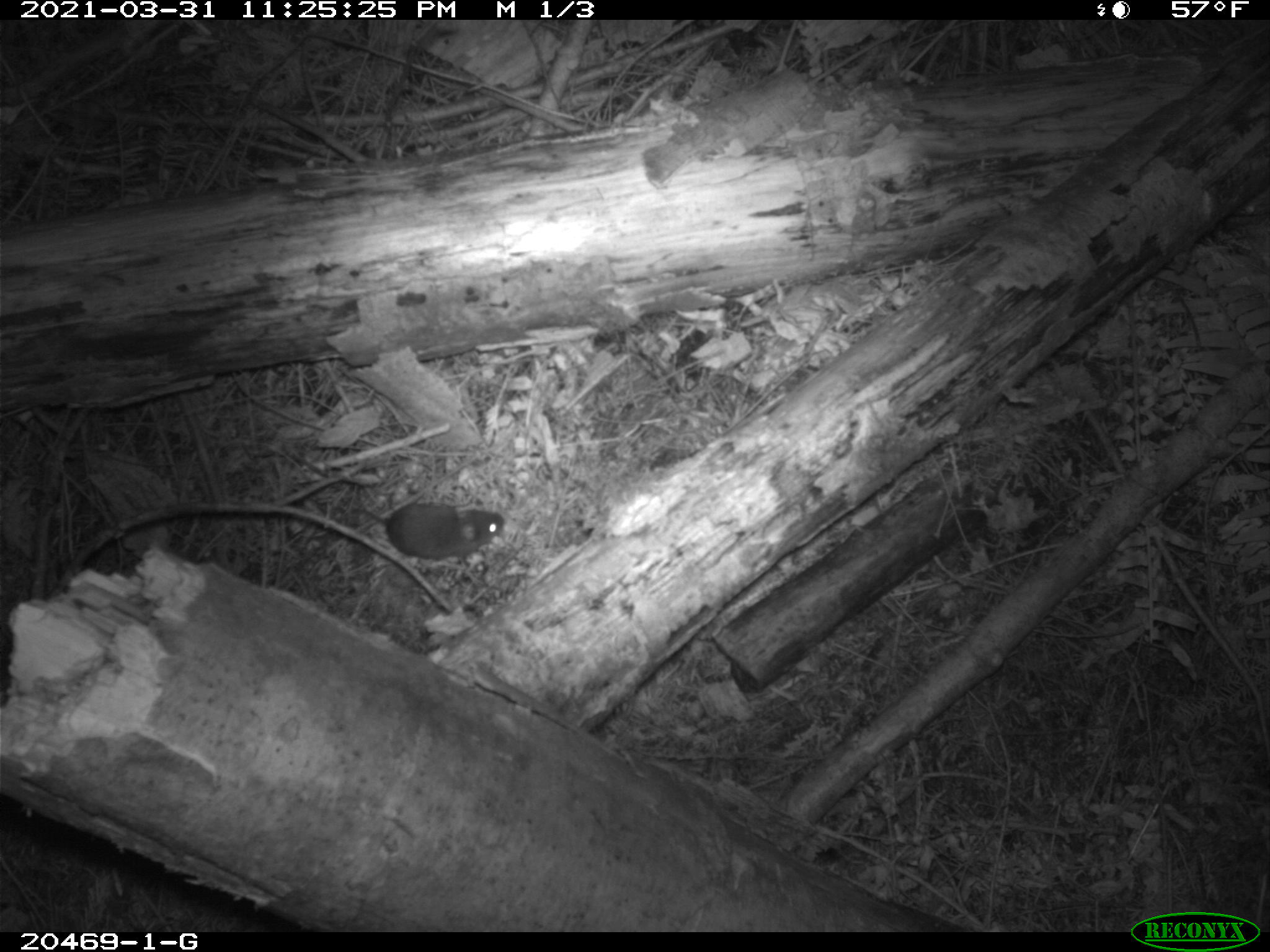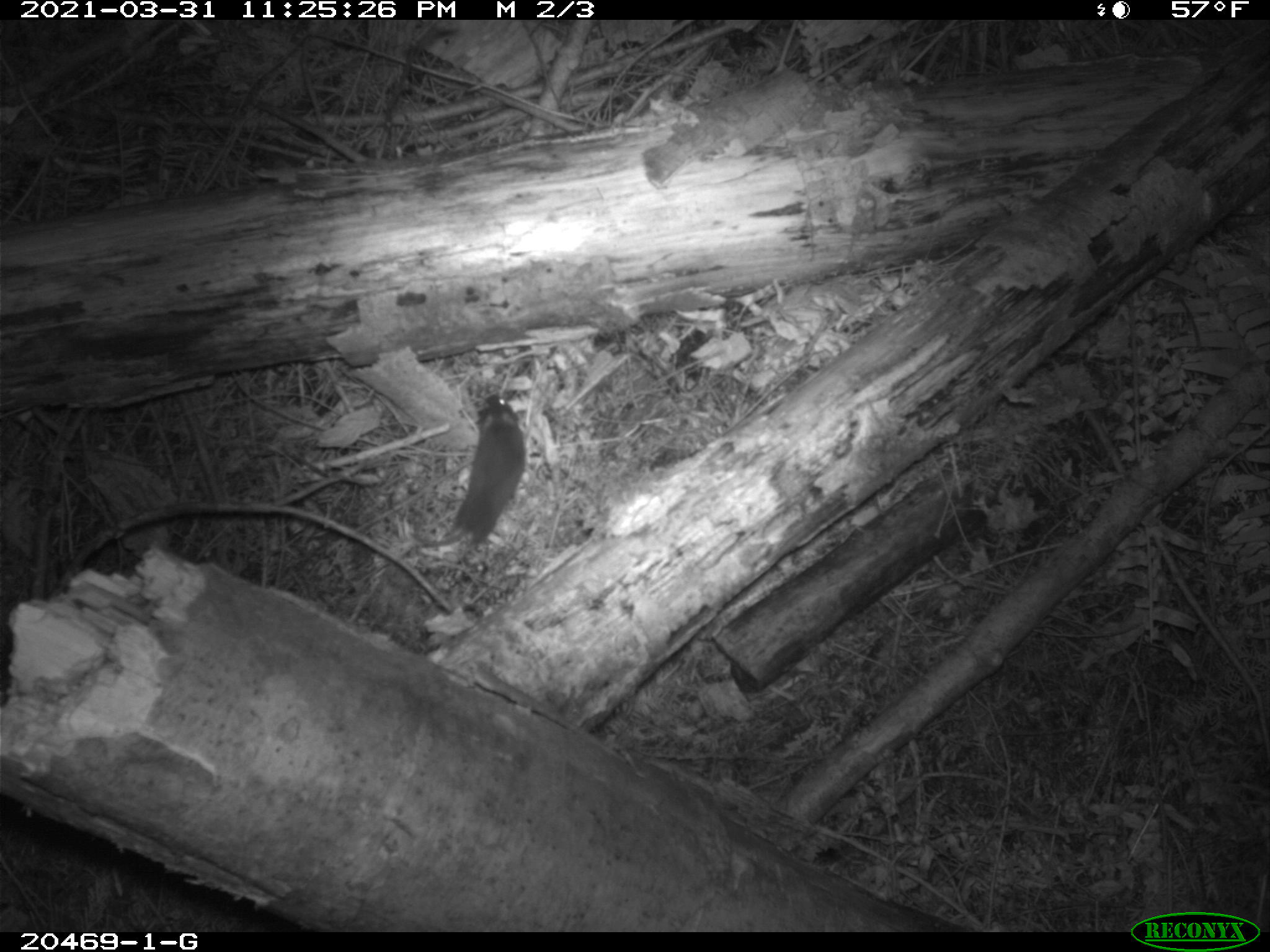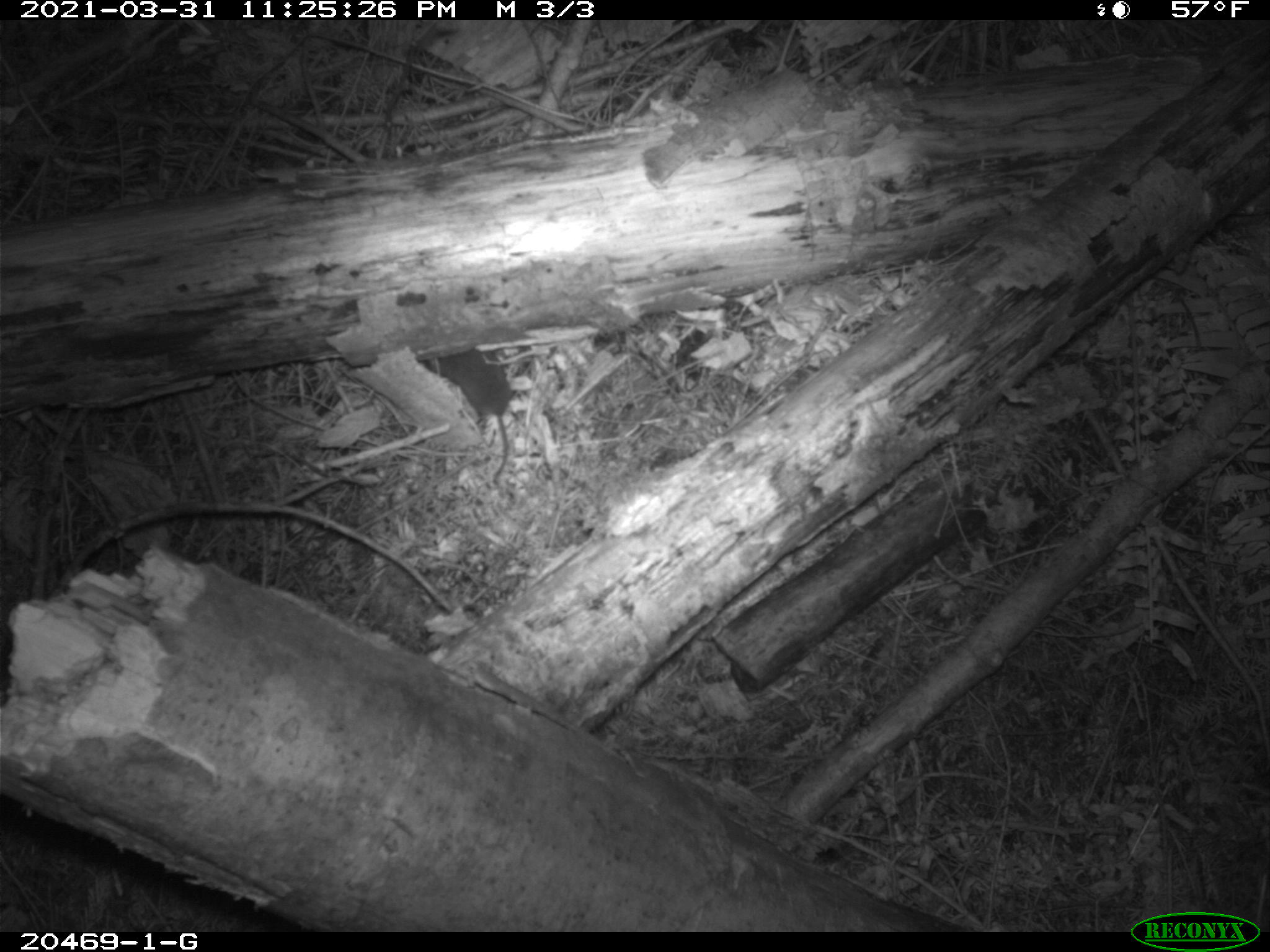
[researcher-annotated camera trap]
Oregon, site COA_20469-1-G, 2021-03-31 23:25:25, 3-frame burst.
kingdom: Animalia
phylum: Chordata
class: Mammalia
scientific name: Mammalia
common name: small mammal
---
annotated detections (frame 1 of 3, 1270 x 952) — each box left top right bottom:
small mammal: 313 466 537 583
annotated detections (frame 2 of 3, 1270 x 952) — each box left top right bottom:
small mammal: 342 356 593 588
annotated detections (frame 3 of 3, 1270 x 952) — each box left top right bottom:
small mammal: 396 333 557 508